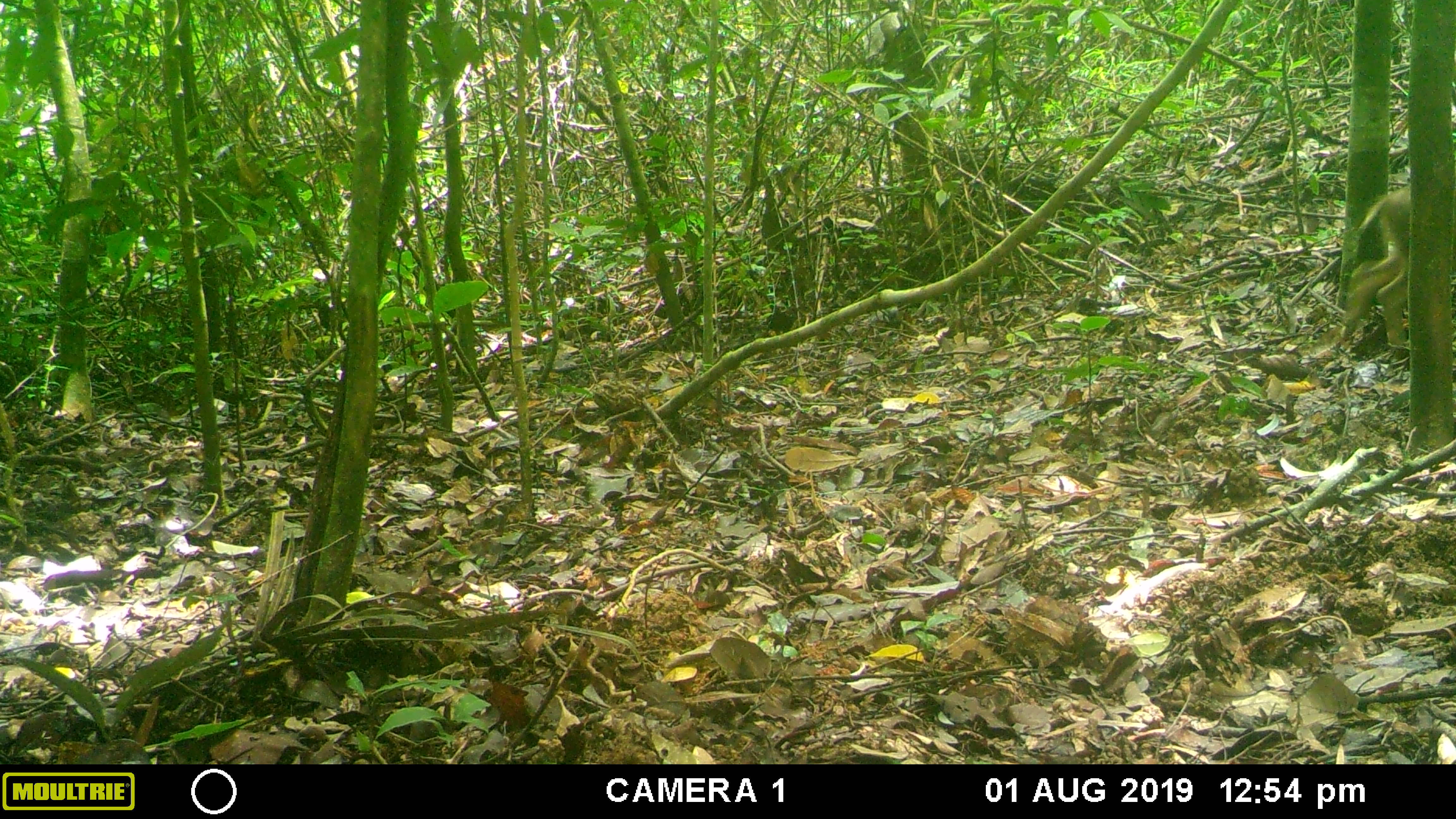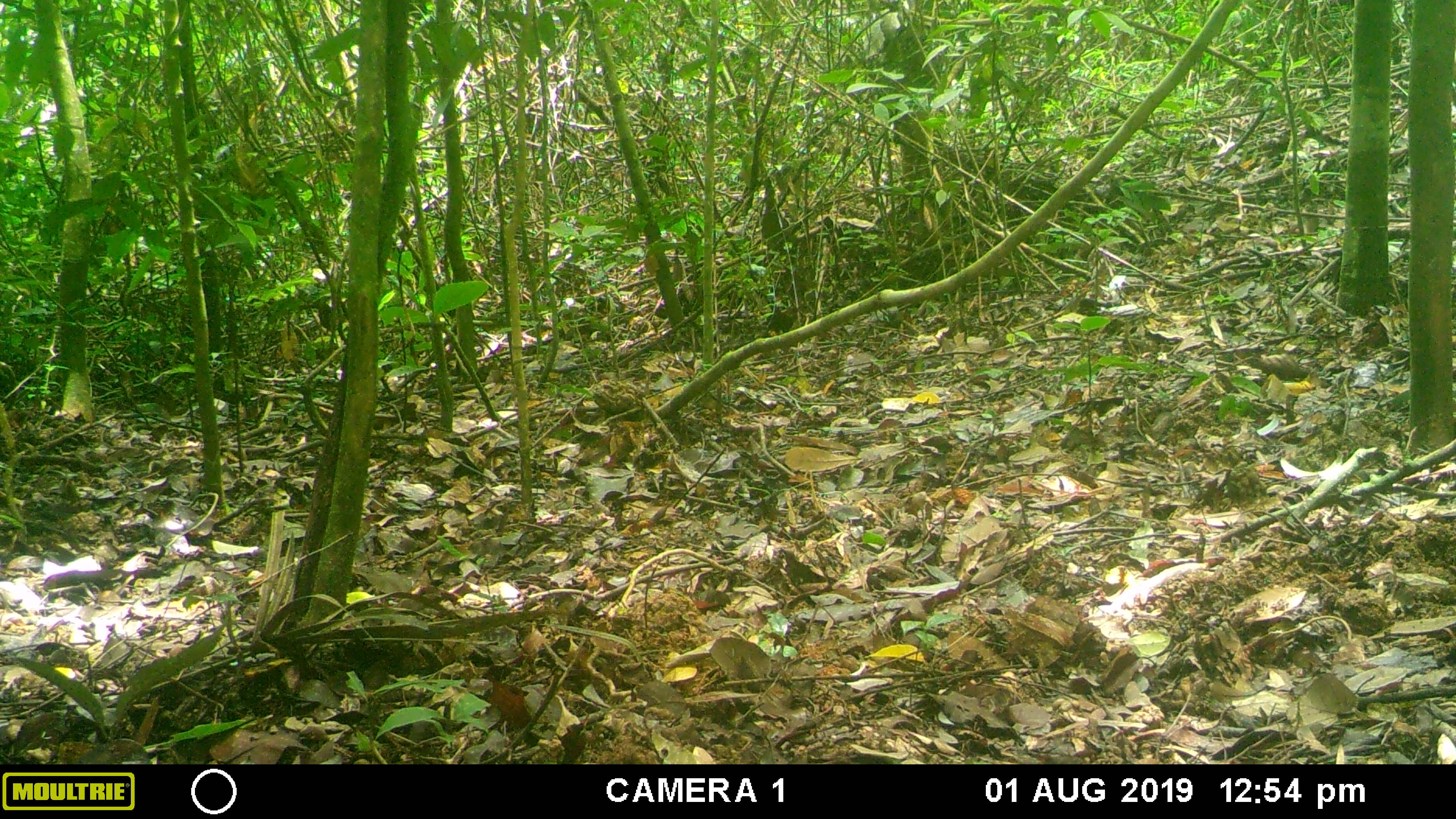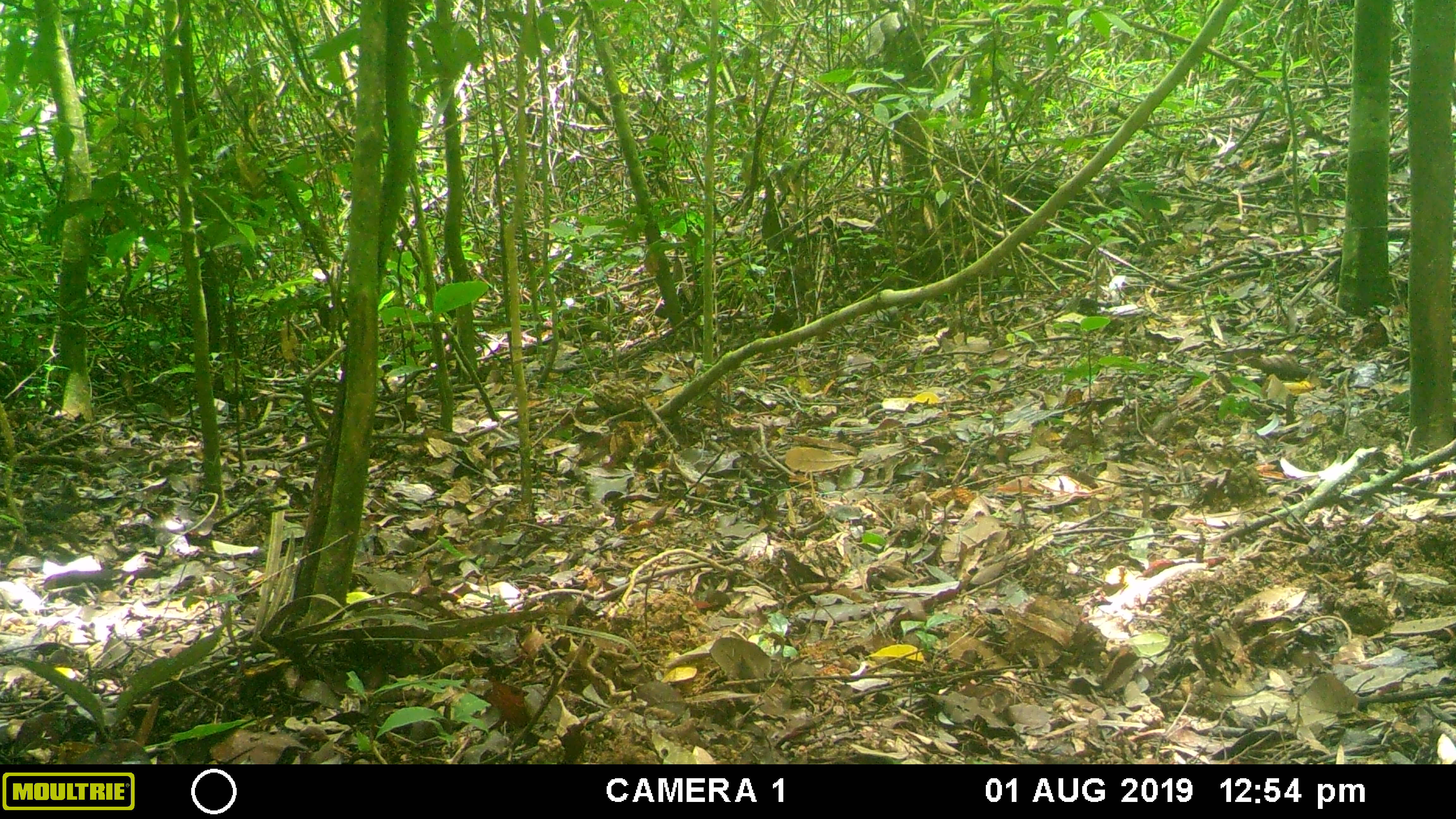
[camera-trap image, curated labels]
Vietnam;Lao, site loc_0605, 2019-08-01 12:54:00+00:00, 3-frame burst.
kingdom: Animalia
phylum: Chordata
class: Mammalia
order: Artiodactyla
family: Suidae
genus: Sus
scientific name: Sus scrofa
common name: eurasian wild pig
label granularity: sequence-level